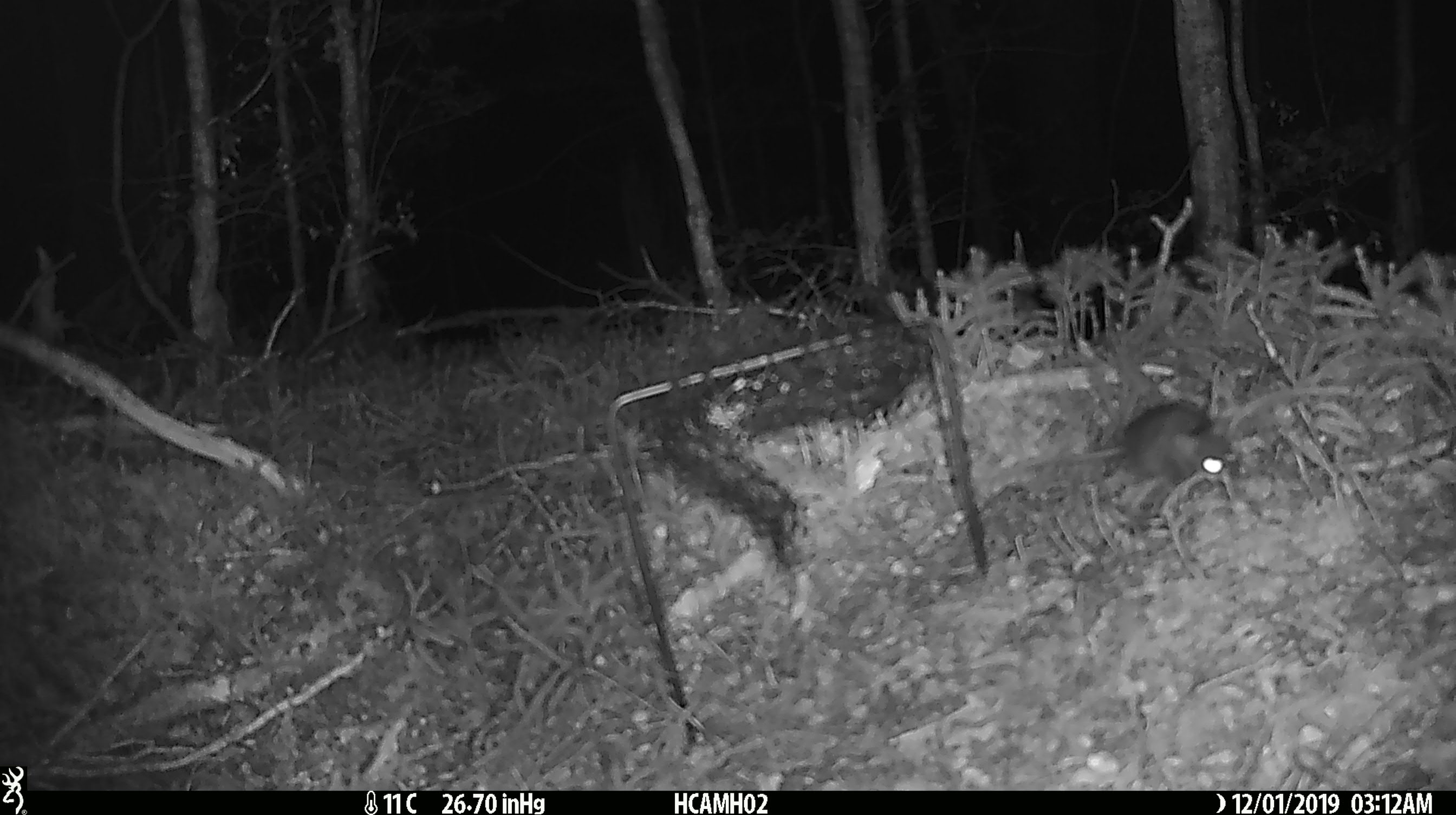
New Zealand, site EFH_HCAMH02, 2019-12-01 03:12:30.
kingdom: Animalia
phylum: Chordata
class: Mammalia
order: Rodentia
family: Muridae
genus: Mus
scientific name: Mus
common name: mouse